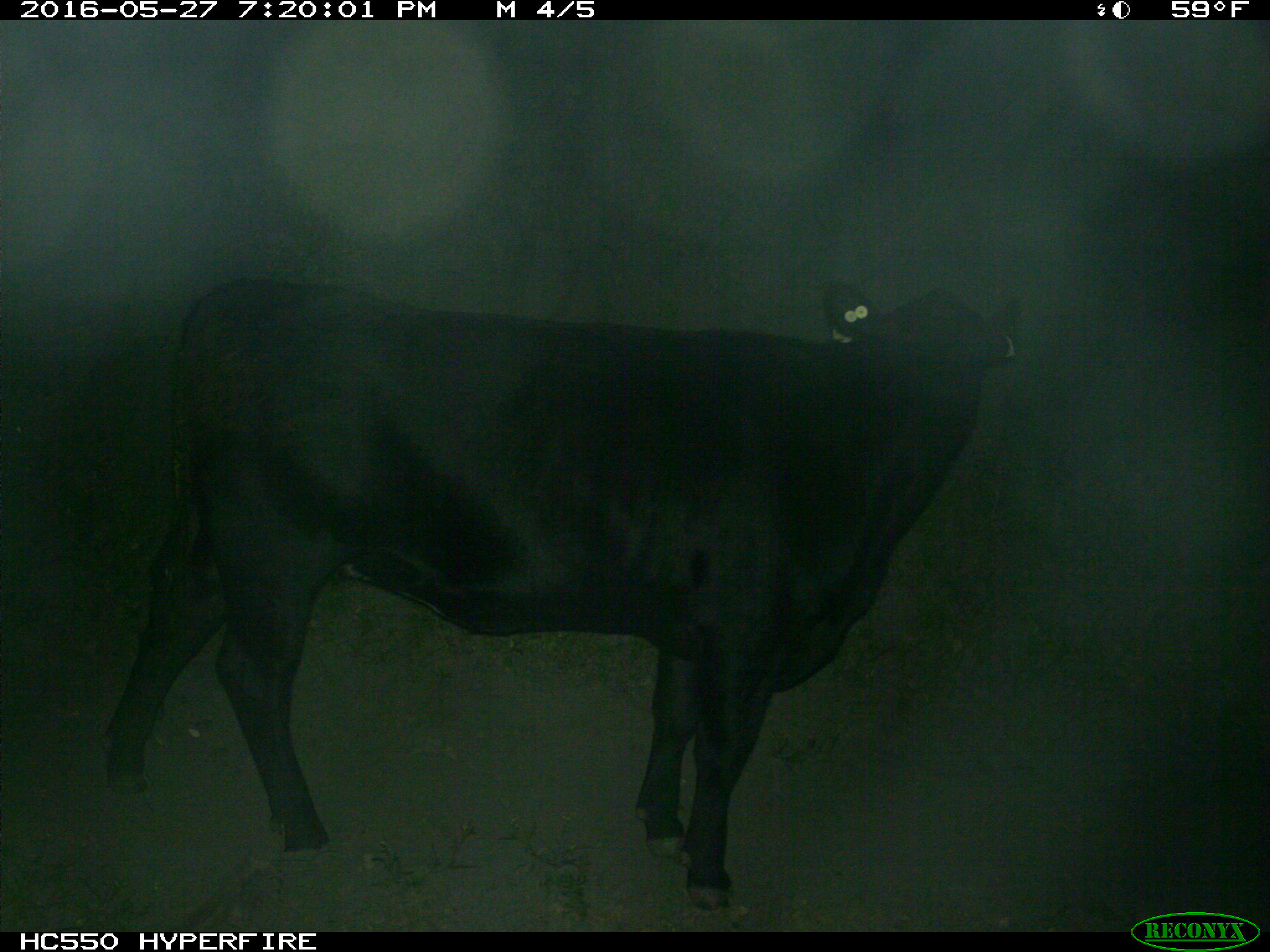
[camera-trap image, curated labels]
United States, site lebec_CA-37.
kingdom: Animalia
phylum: Chordata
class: Mammalia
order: Artiodactyla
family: Bovidae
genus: Bos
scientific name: Bos taurus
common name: domestic cow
Bos taurus (domestic cow).